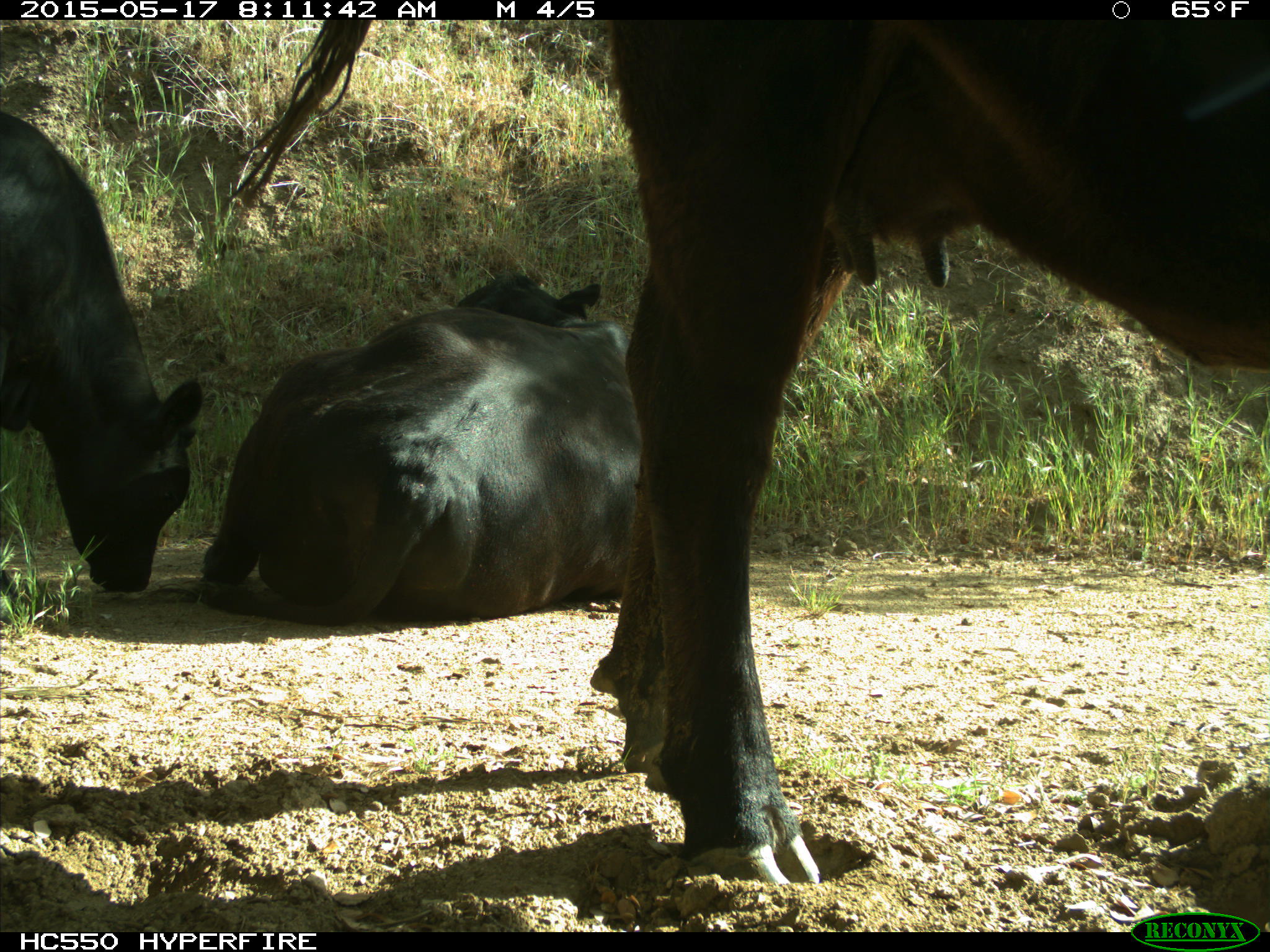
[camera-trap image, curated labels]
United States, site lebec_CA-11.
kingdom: Animalia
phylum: Chordata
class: Mammalia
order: Artiodactyla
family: Bovidae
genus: Bos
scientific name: Bos taurus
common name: domestic cow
Bos taurus (domestic cow).